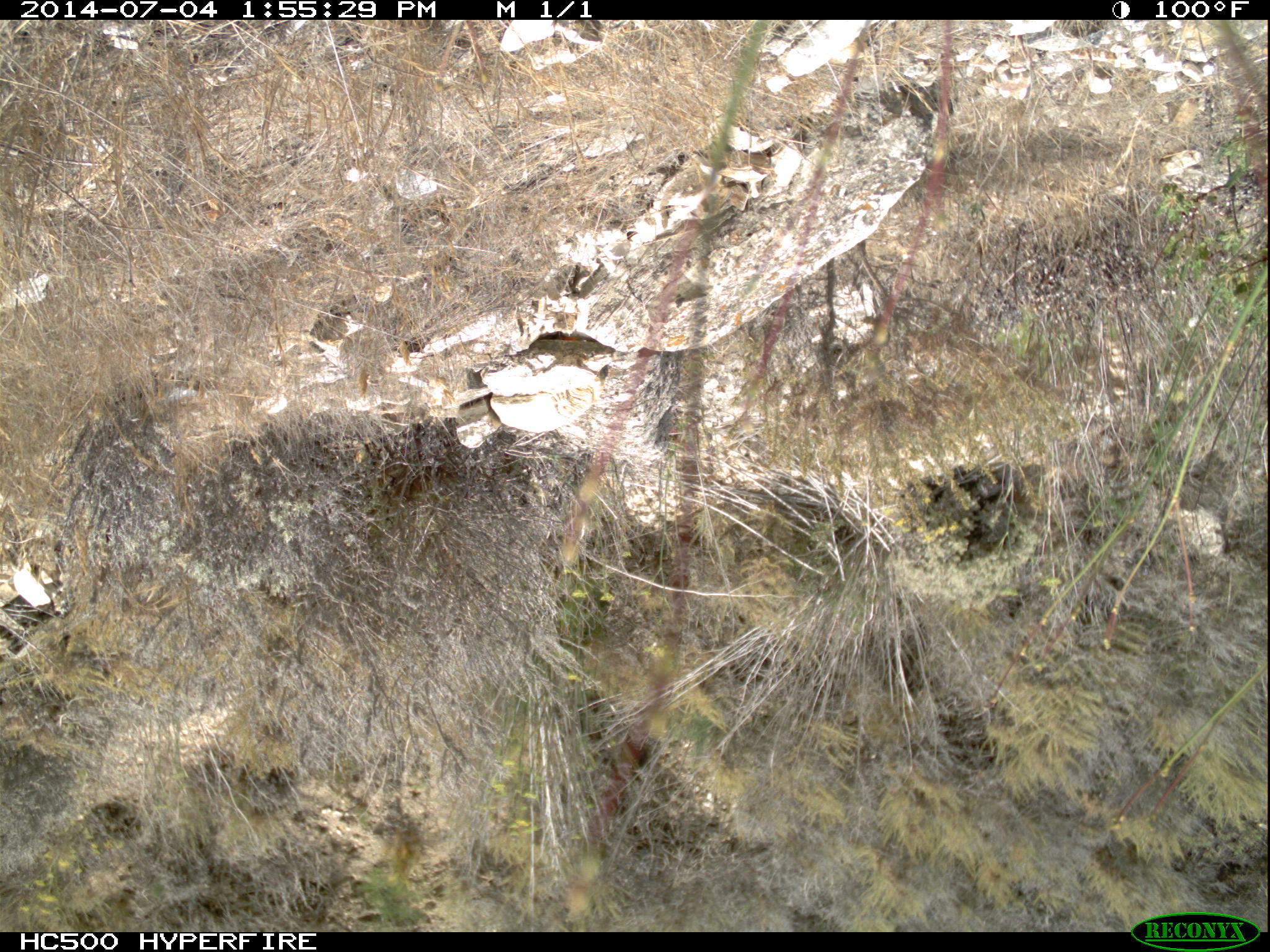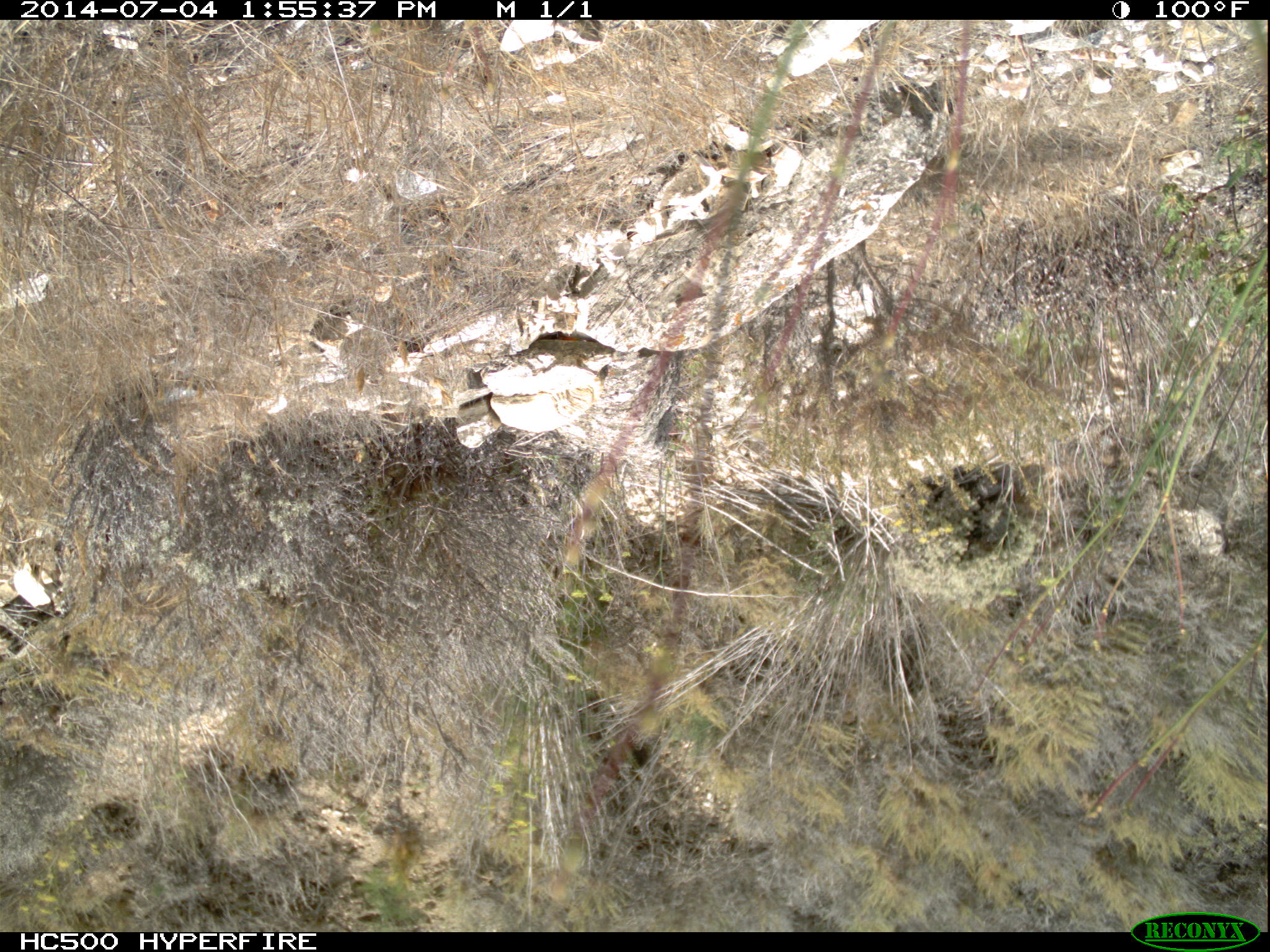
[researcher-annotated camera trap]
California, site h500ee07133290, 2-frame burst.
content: no animal present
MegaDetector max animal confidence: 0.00